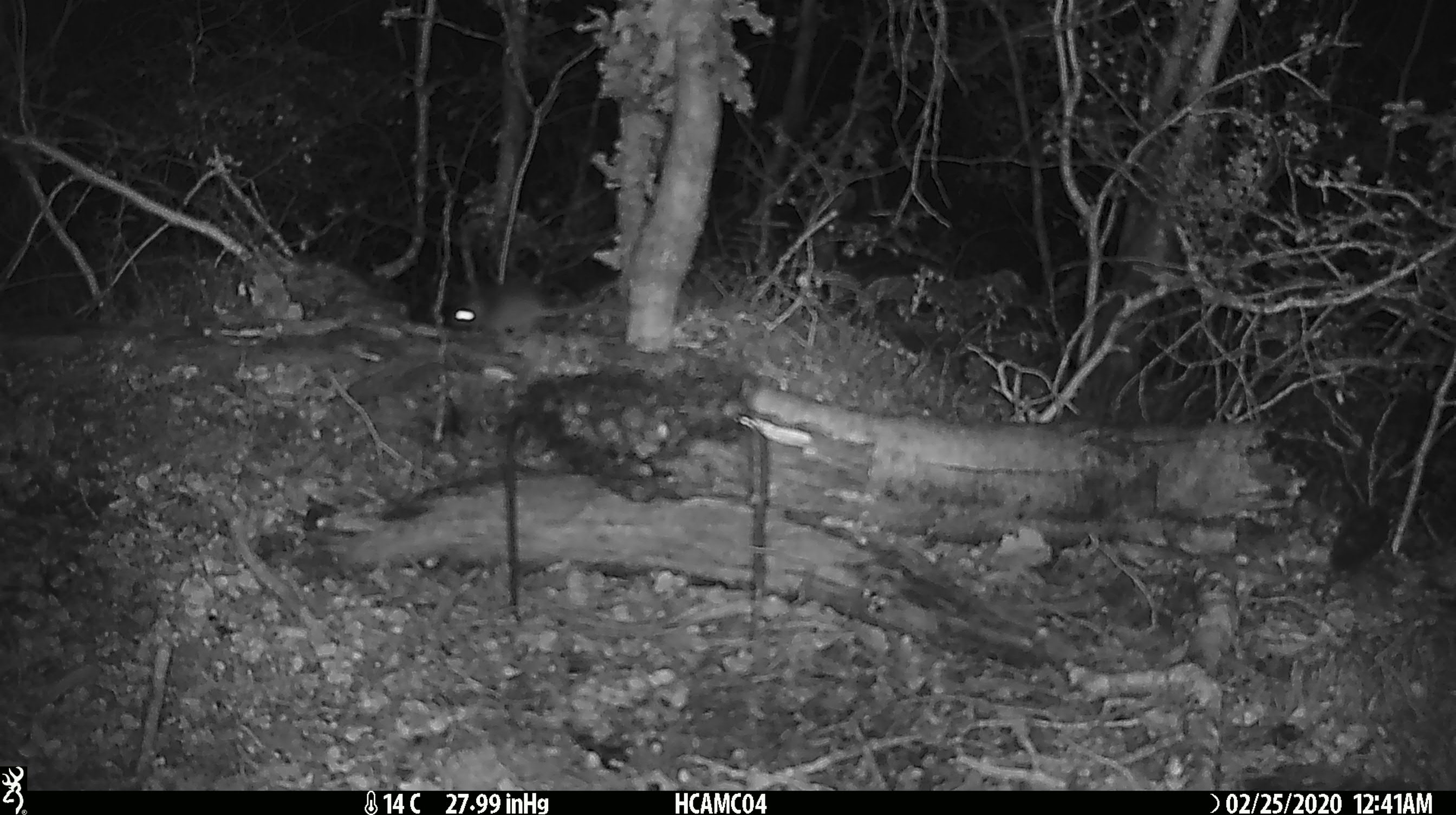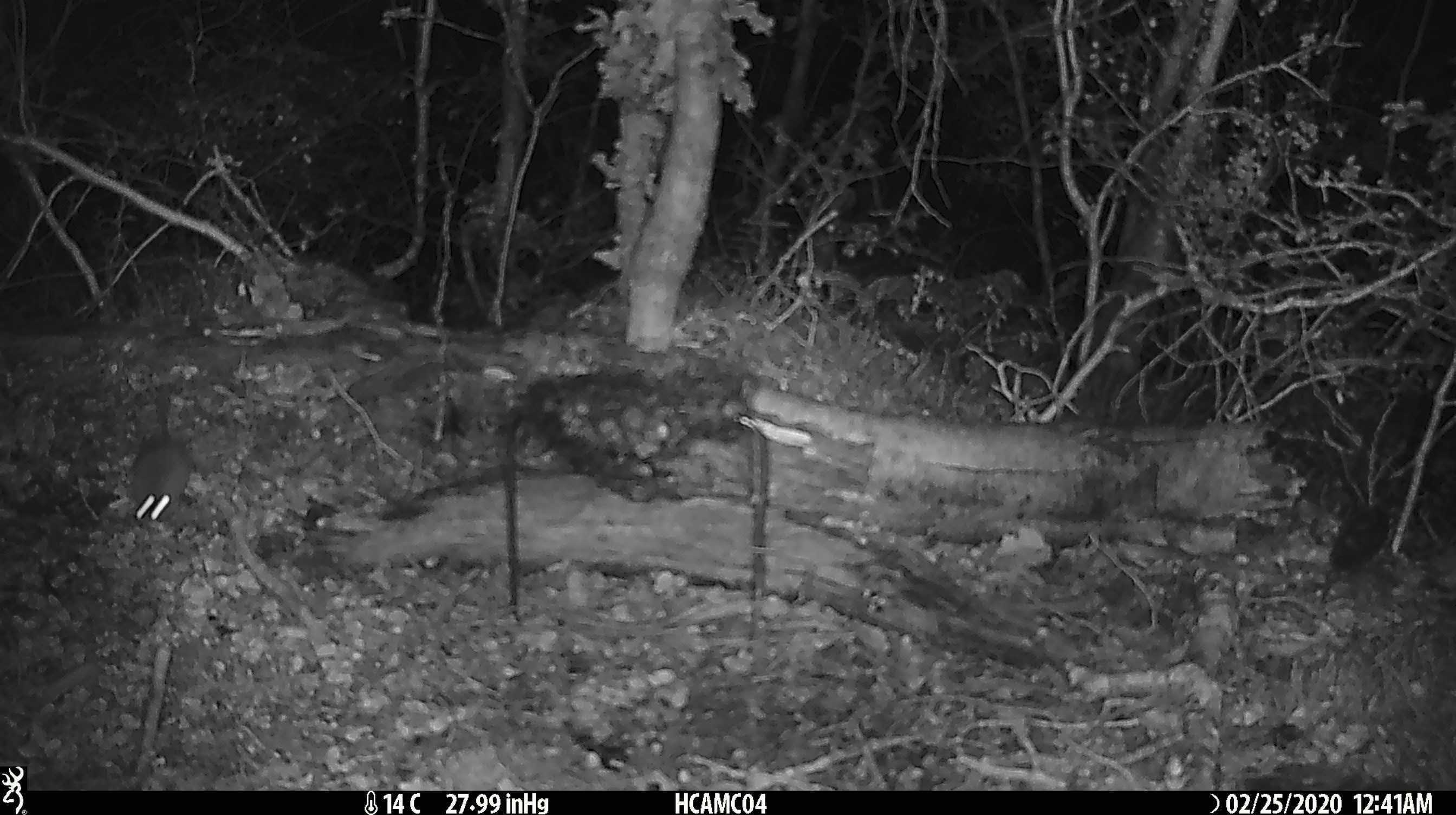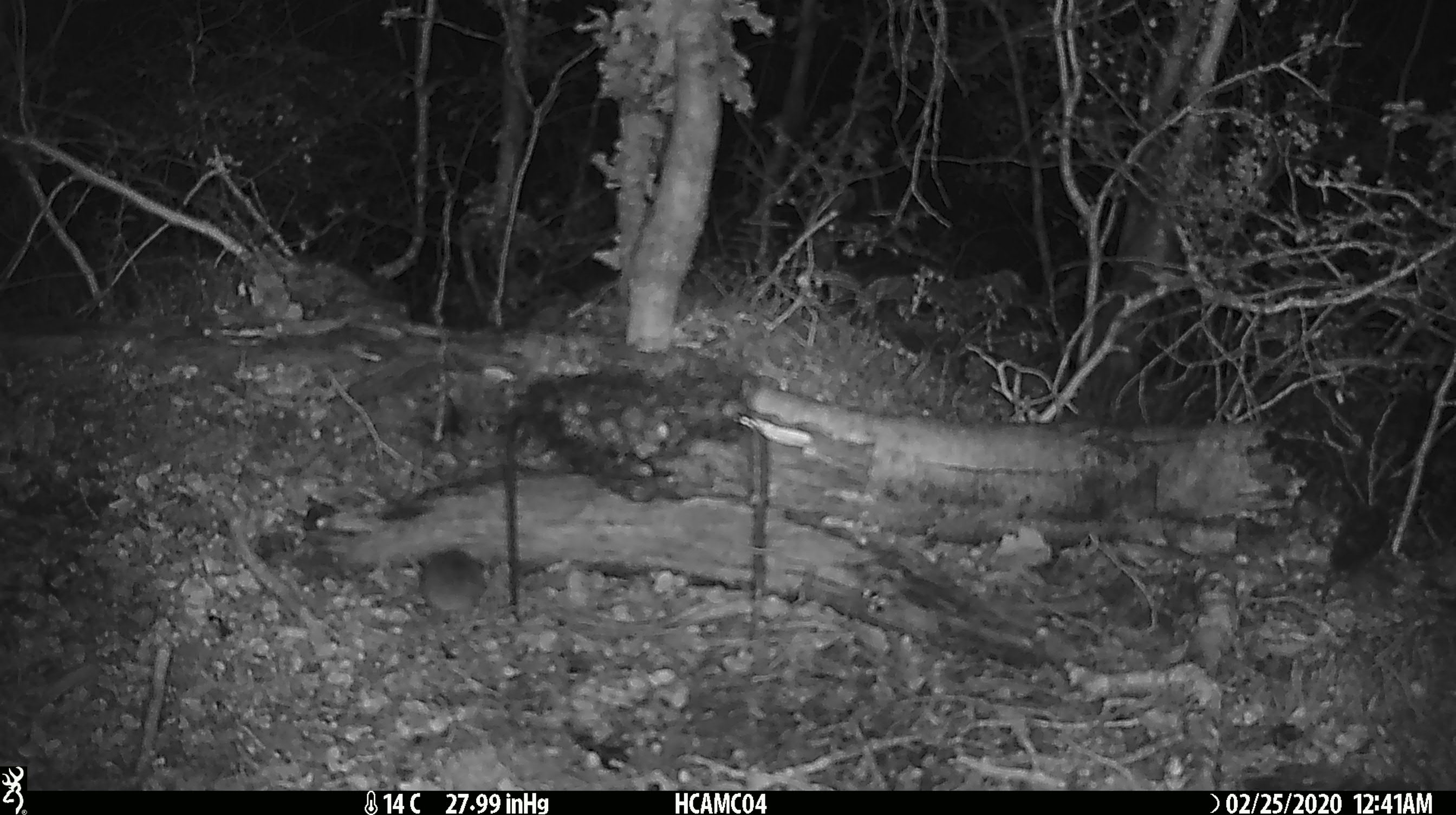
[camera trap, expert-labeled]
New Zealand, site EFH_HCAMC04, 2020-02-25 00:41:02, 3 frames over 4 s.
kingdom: Animalia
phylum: Chordata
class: Mammalia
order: Rodentia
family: Muridae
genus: Mus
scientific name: Mus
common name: mouse